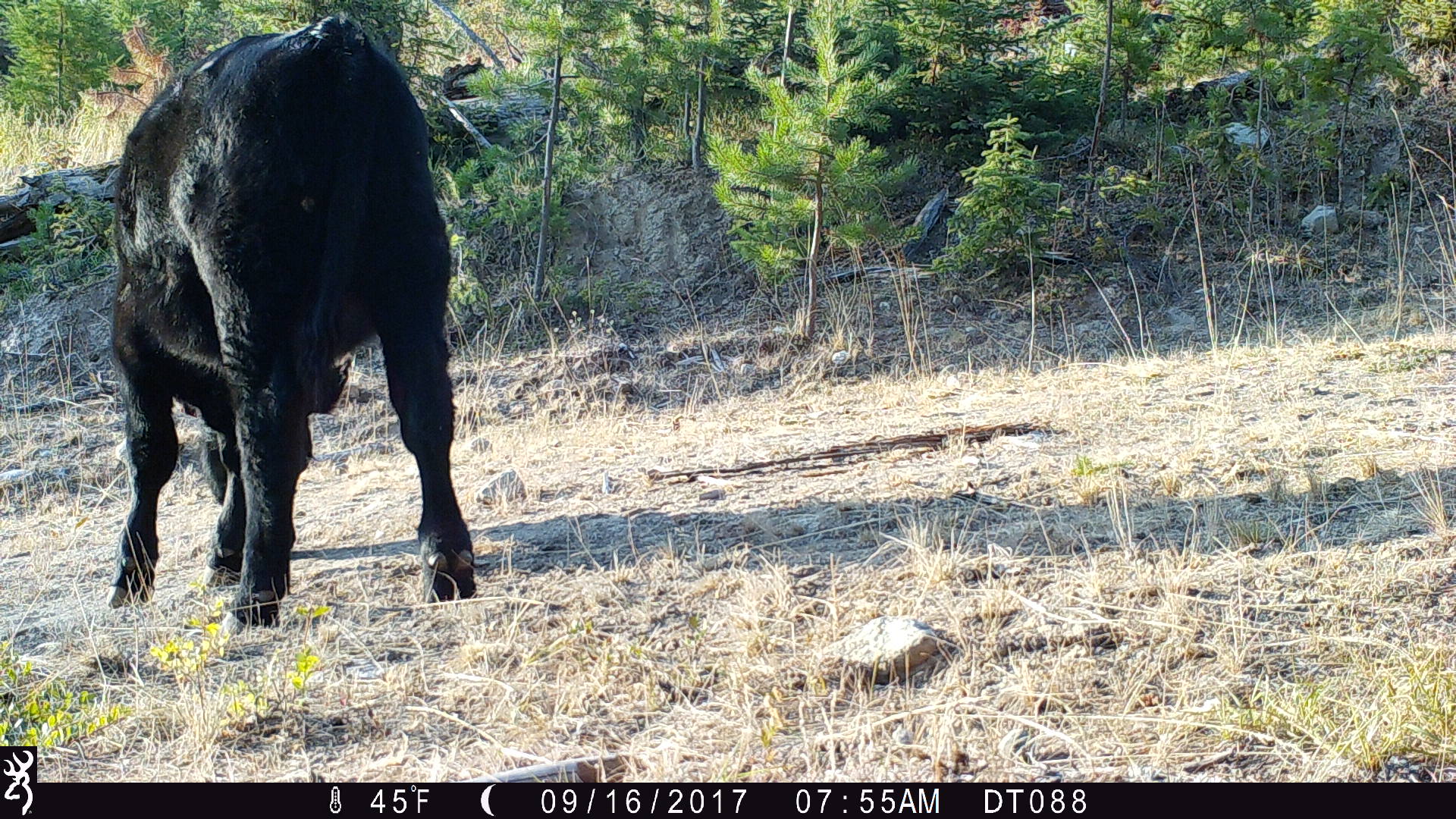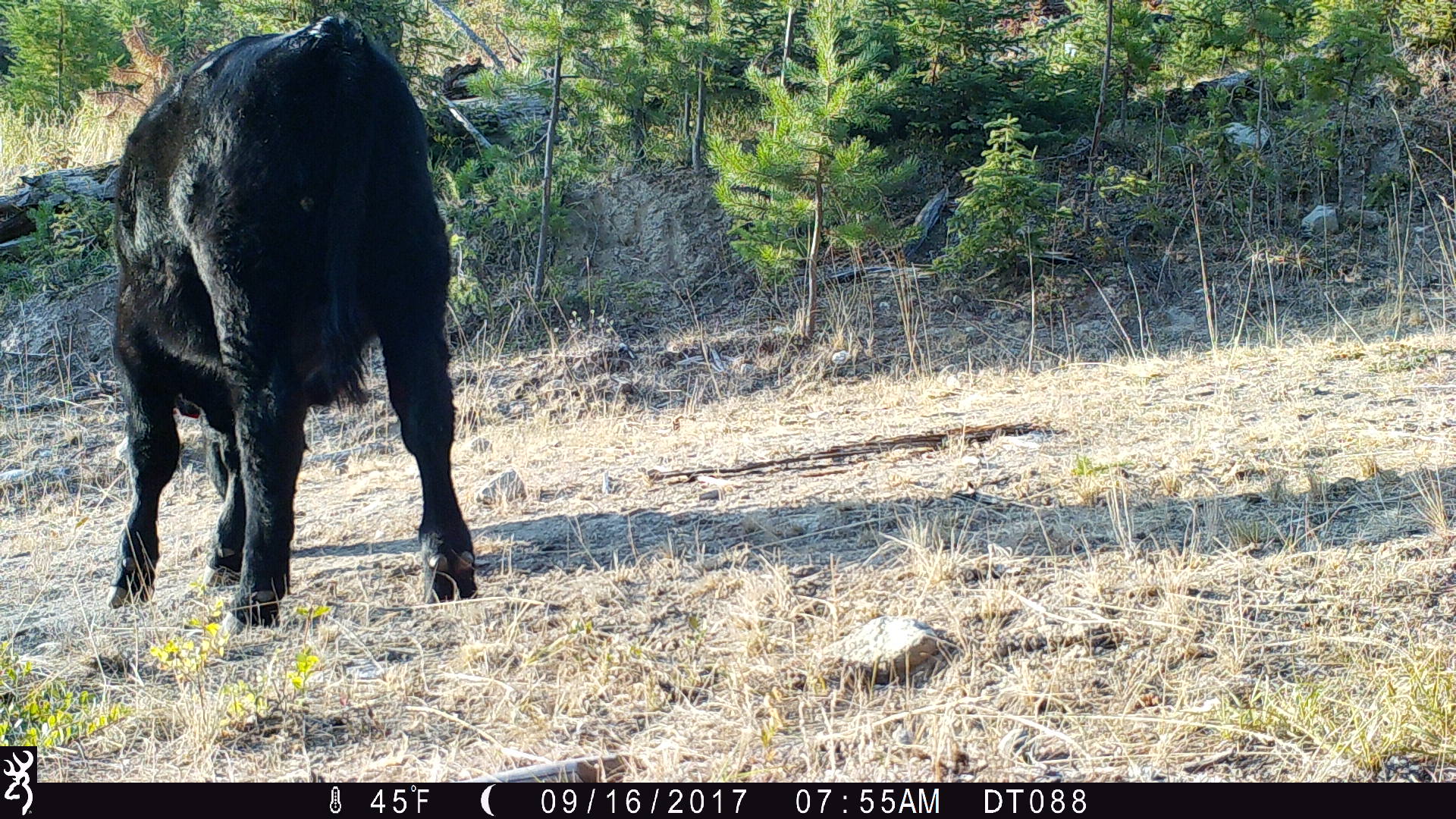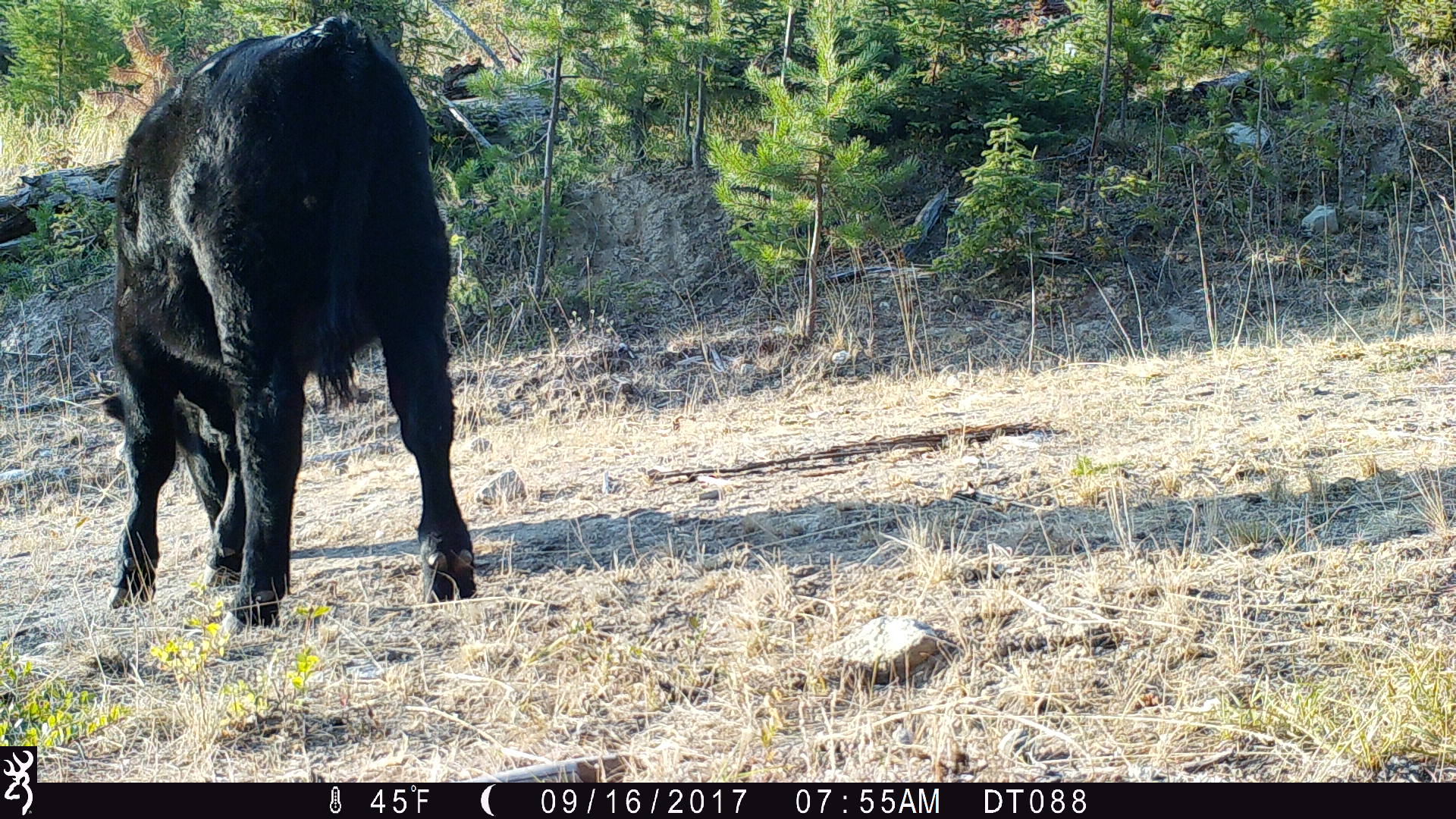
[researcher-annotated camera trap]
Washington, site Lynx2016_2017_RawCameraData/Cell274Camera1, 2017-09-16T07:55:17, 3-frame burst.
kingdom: Animalia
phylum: Chordata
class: Mammalia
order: Artiodactyla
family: Bovidae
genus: Bos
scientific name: Bos taurus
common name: domestic cattle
Domestic cattle (Bos taurus). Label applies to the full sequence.